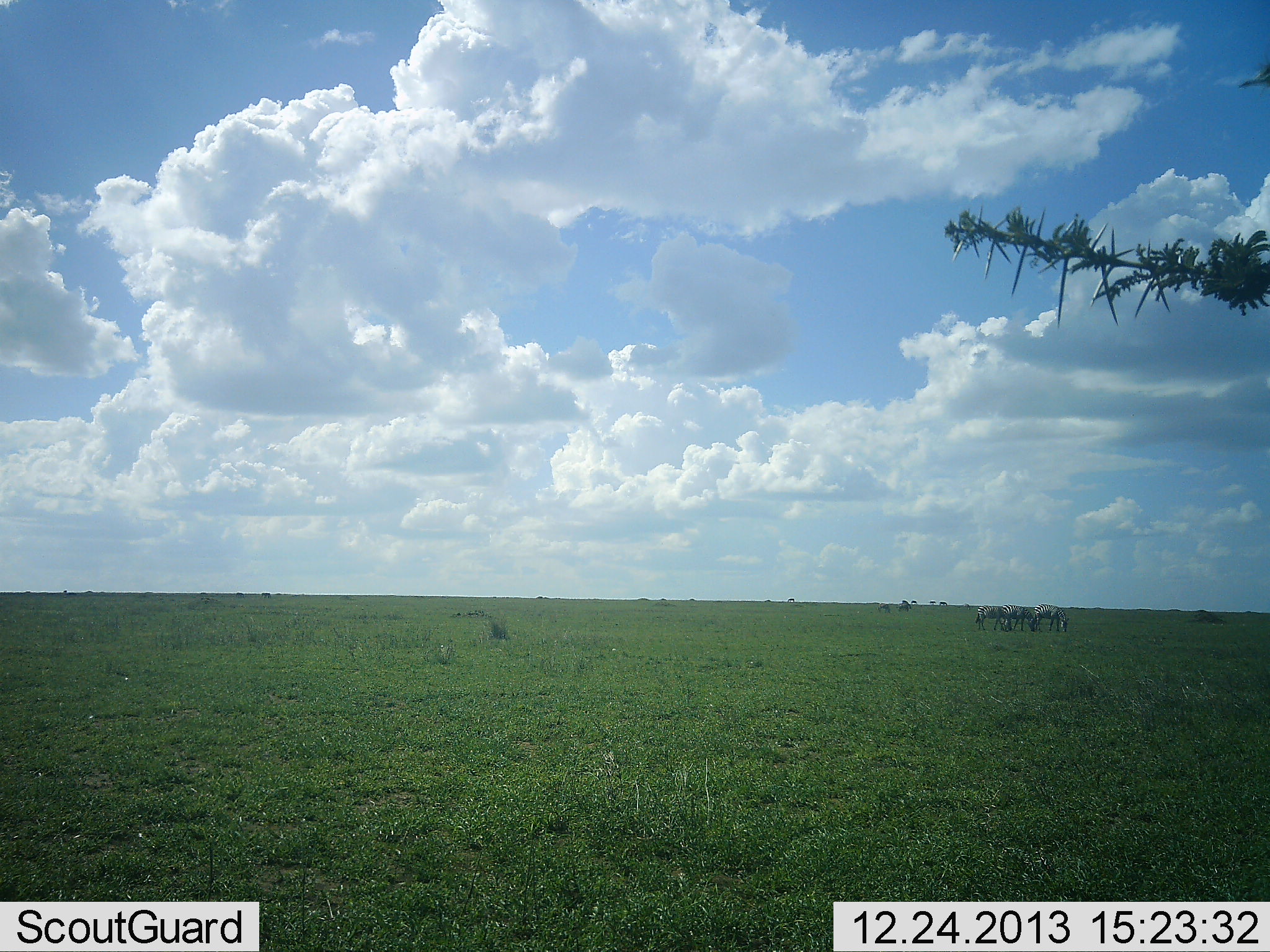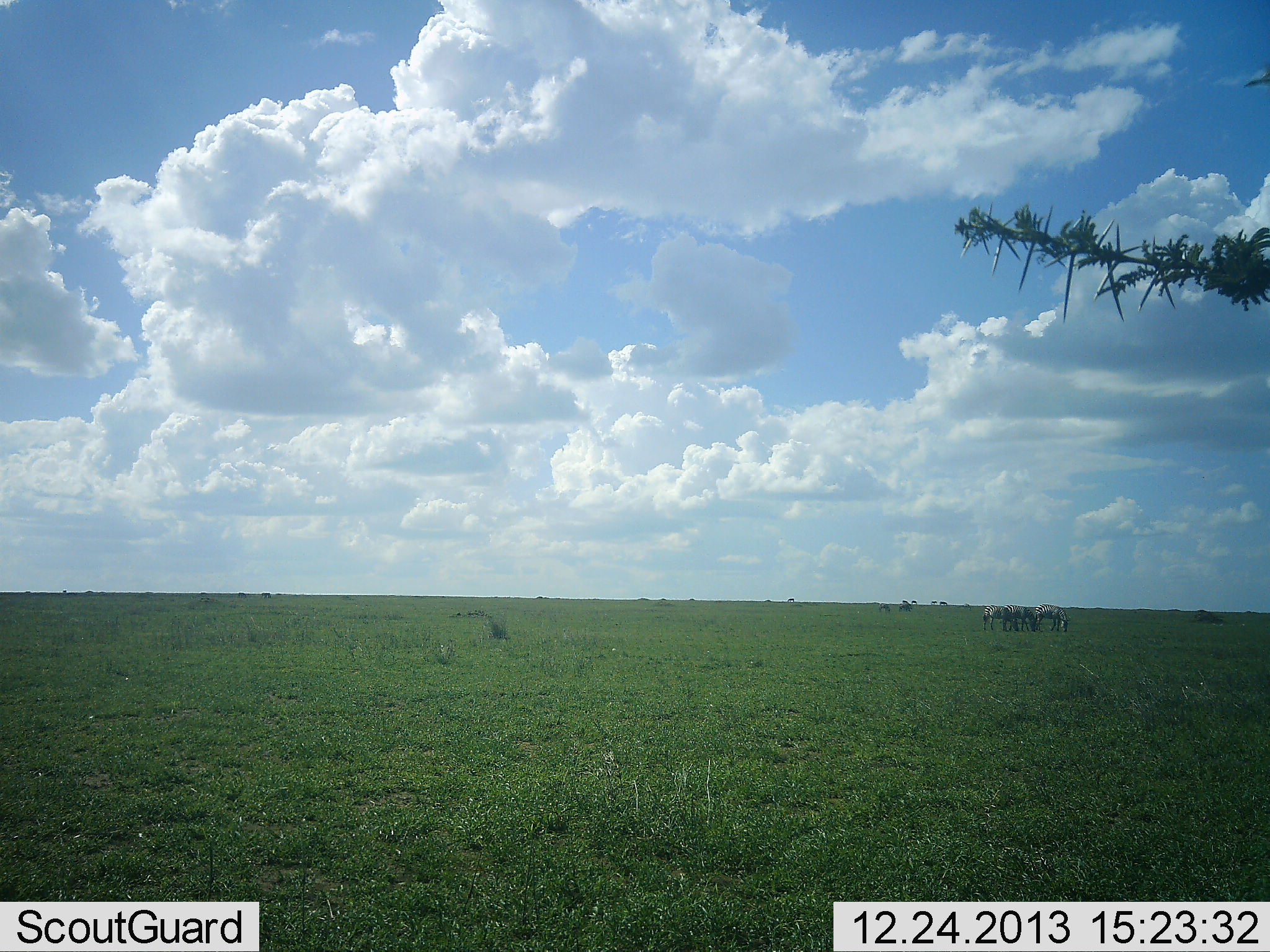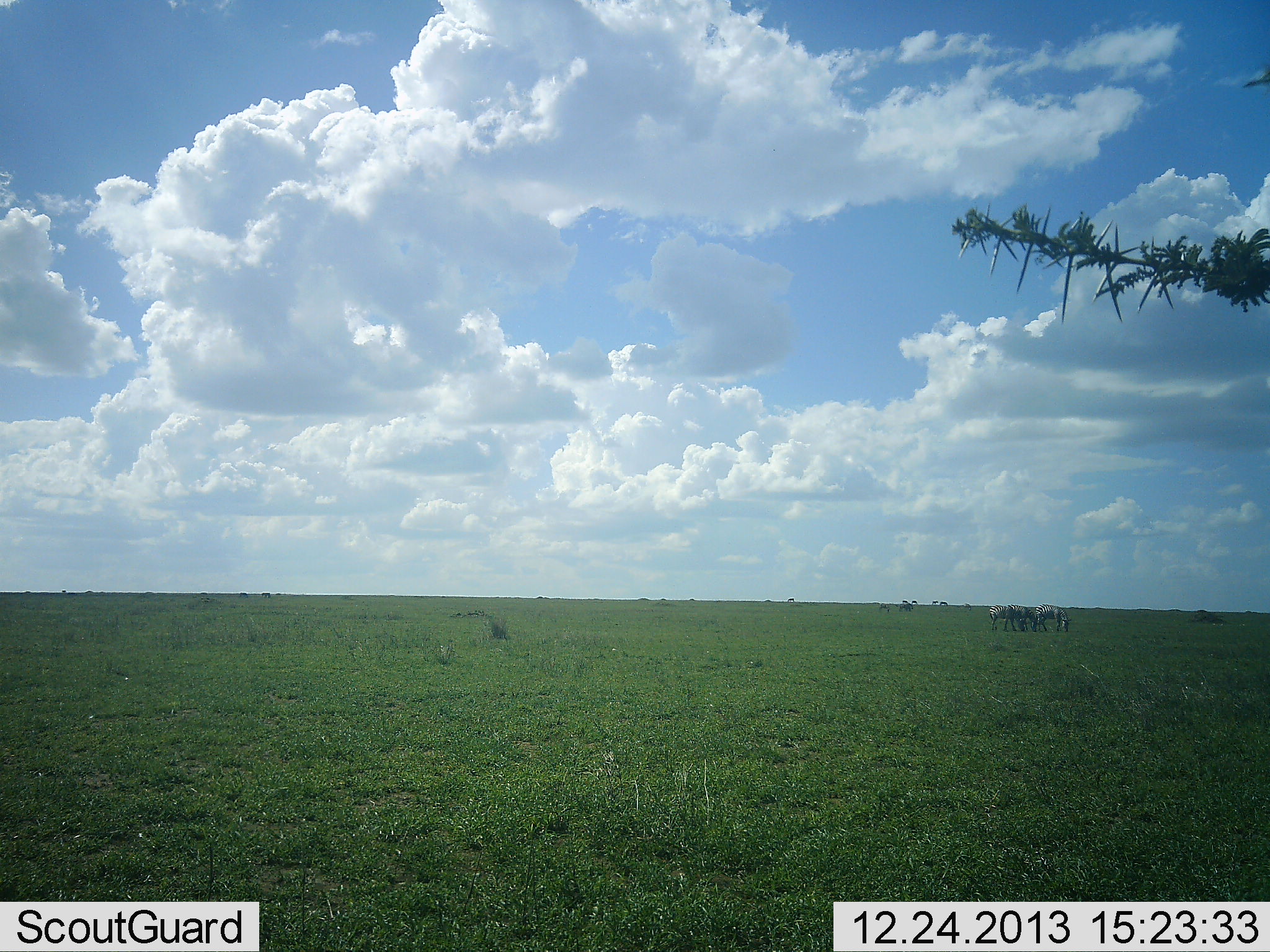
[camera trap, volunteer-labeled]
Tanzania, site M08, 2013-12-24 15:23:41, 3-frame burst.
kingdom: Animalia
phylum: Chordata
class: Mammalia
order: Perissodactyla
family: Equidae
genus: Equus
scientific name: Equus quagga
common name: plains zebra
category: zebra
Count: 4.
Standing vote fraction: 38%.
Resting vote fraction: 0%.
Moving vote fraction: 0%.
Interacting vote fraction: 12%.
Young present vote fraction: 0%.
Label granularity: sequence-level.